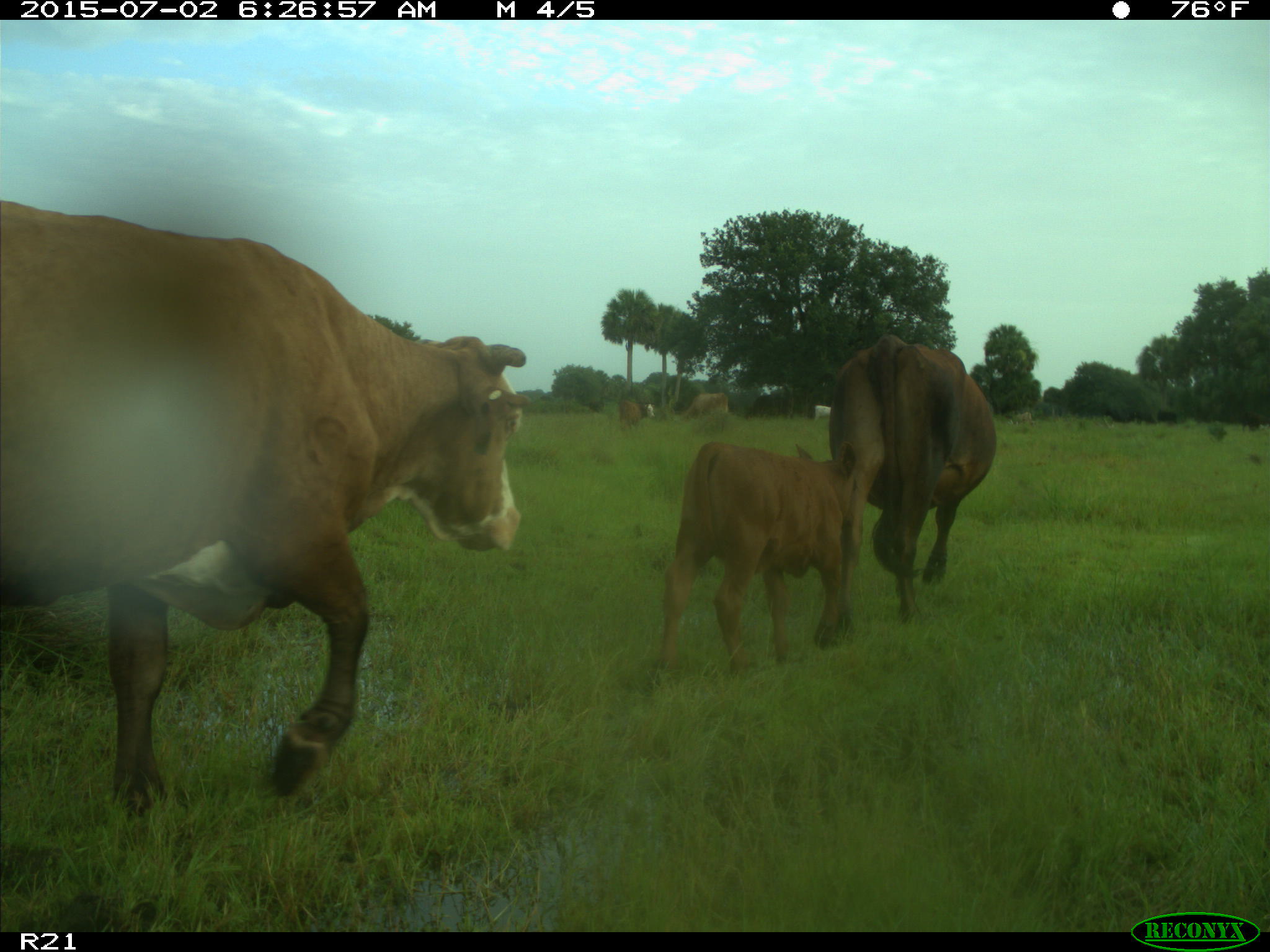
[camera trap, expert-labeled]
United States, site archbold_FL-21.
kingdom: Animalia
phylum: Chordata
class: Mammalia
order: Artiodactyla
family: Bovidae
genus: Bos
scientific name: Bos taurus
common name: domestic cow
Bos taurus (domestic cow).